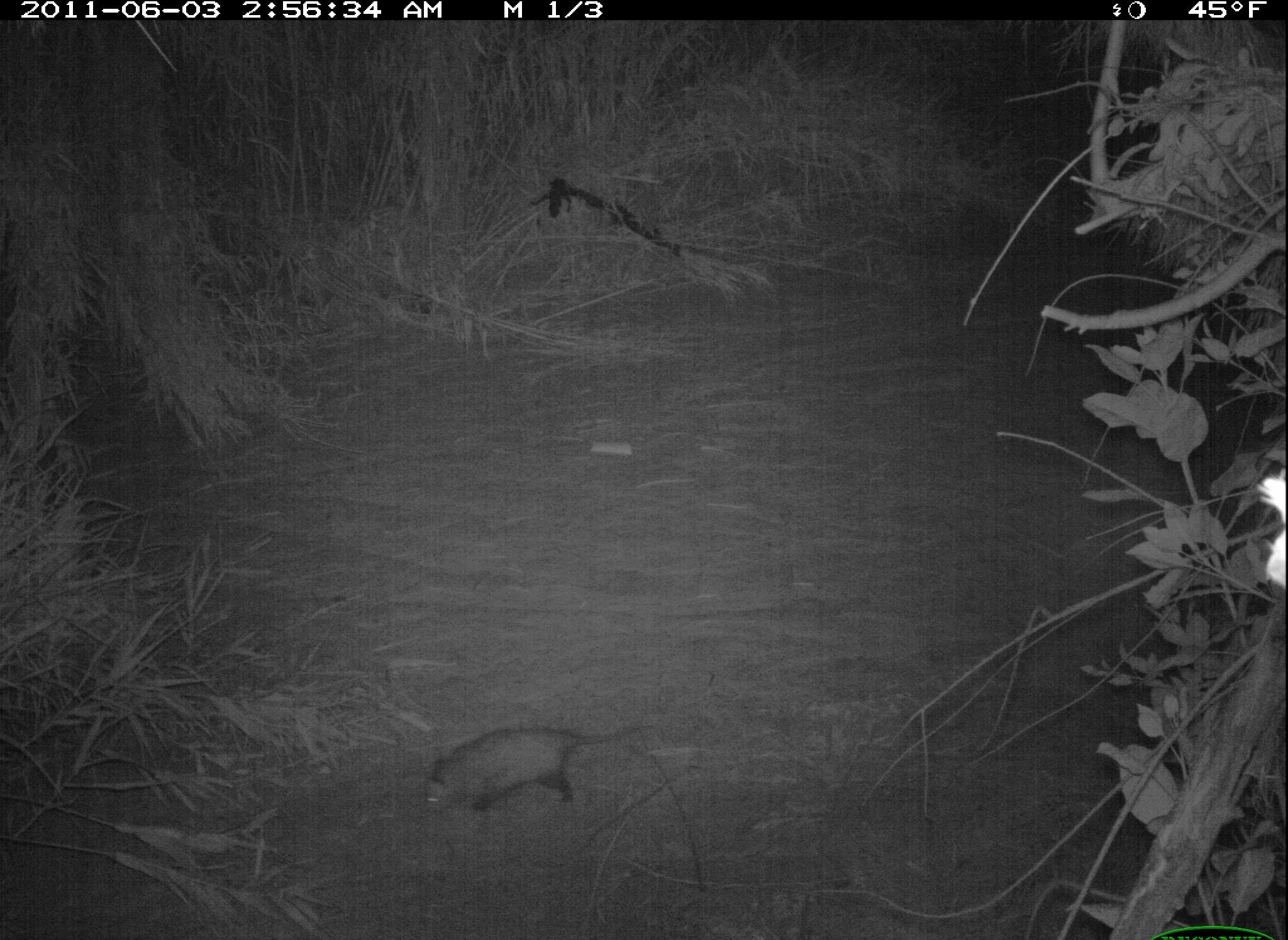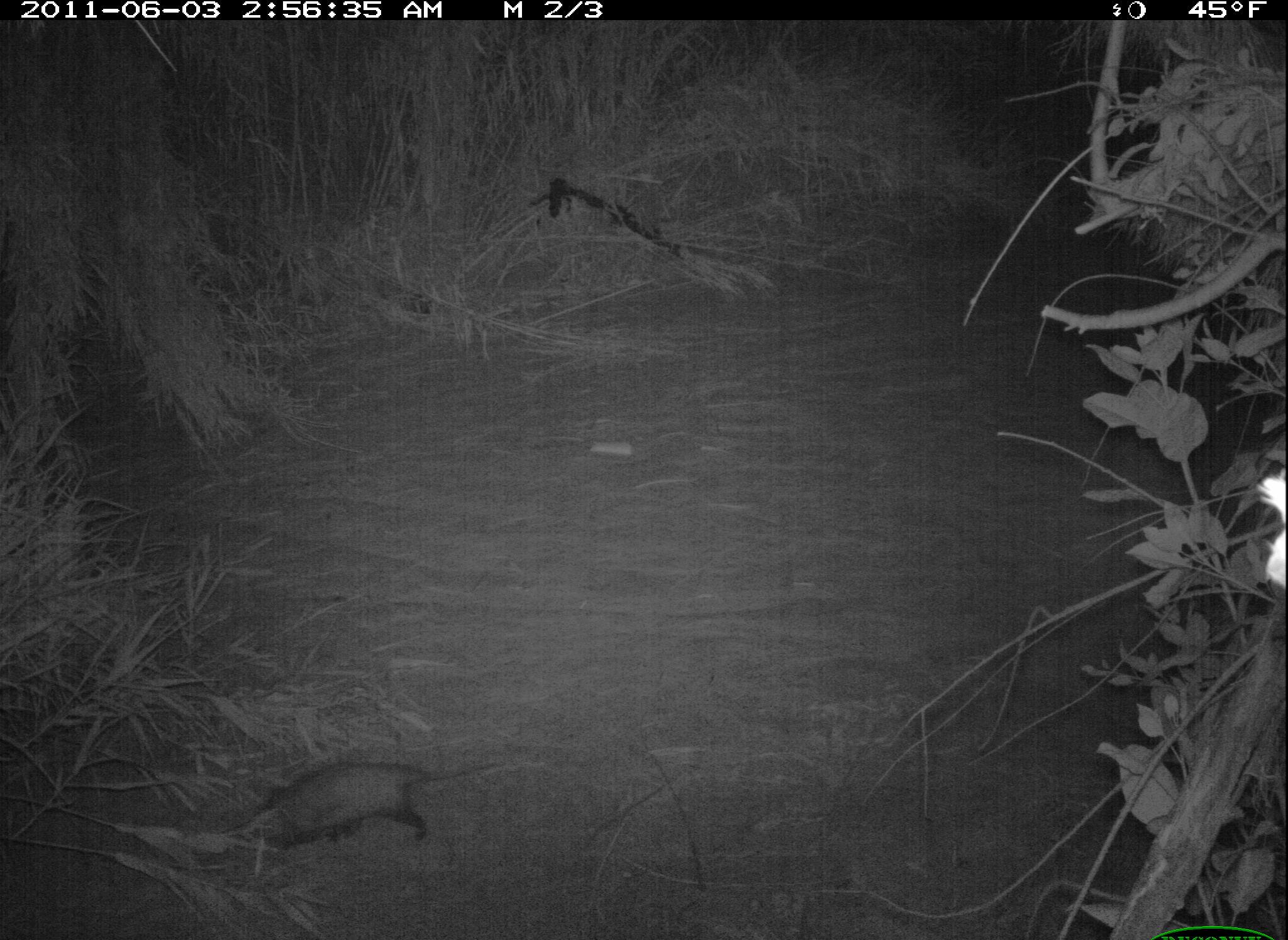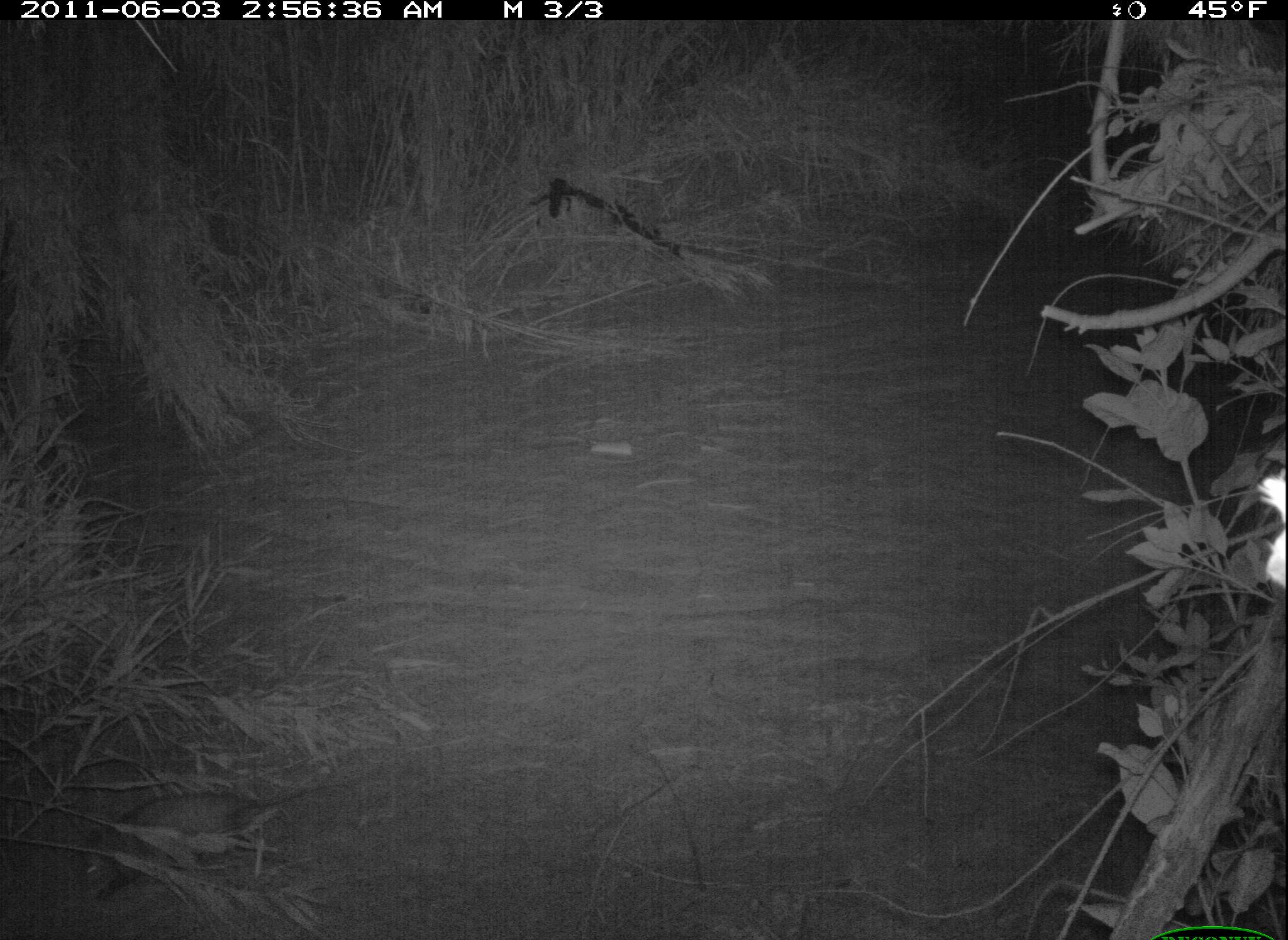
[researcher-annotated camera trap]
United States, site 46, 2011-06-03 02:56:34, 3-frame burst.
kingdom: Animalia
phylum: Chordata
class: Mammalia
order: Didelphimorphia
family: Didelphidae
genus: Didelphis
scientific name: Didelphis virginiana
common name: virginia opossum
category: opossum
Opossum (virginia opossum) (Didelphis virginiana).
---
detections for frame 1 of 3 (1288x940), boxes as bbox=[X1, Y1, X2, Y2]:
opossum: bbox=[399, 702, 678, 836]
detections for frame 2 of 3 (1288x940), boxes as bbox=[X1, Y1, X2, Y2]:
opossum: bbox=[190, 707, 573, 889]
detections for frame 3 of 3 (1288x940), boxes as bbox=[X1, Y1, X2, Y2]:
opossum: bbox=[53, 767, 388, 923]